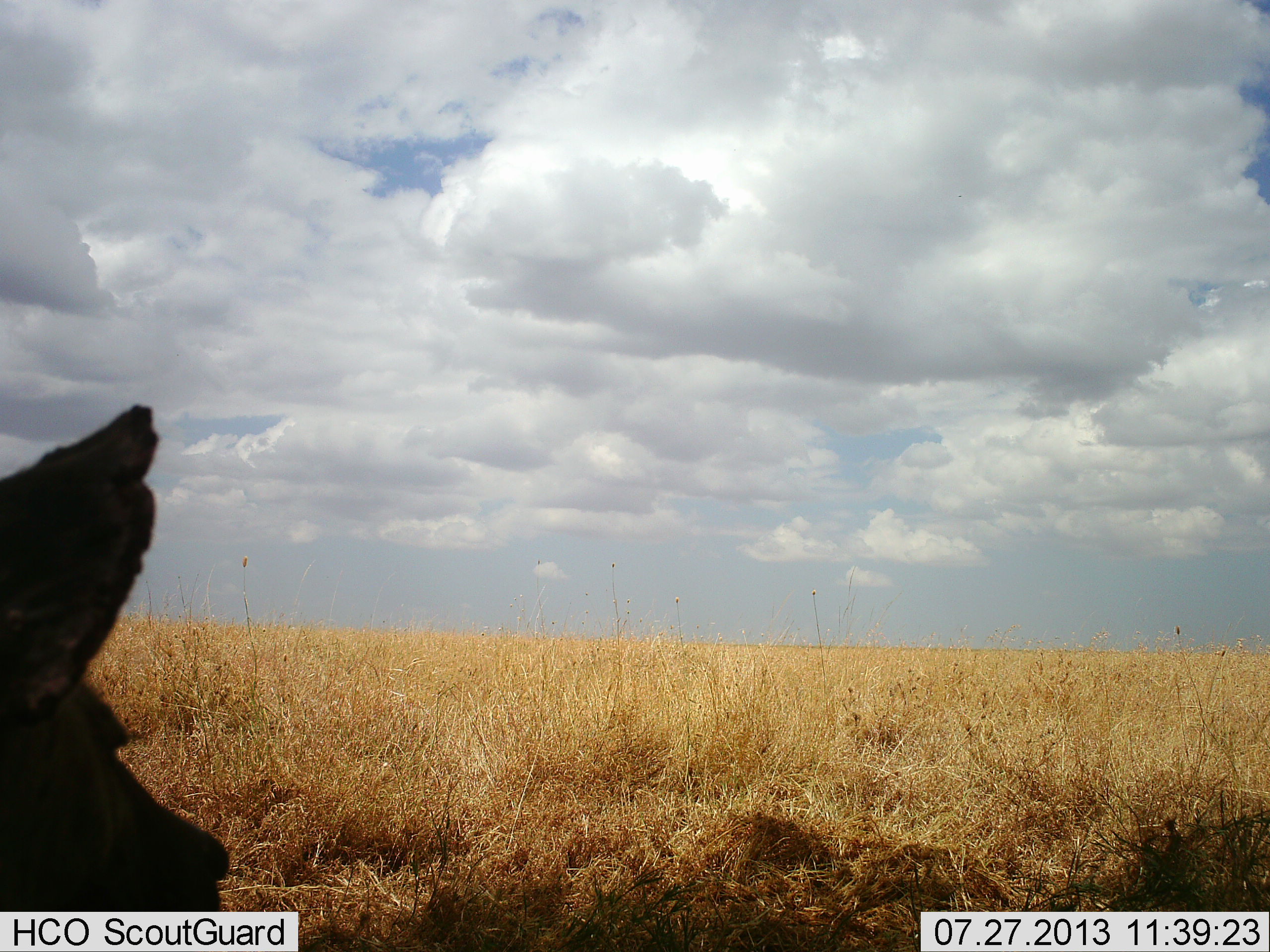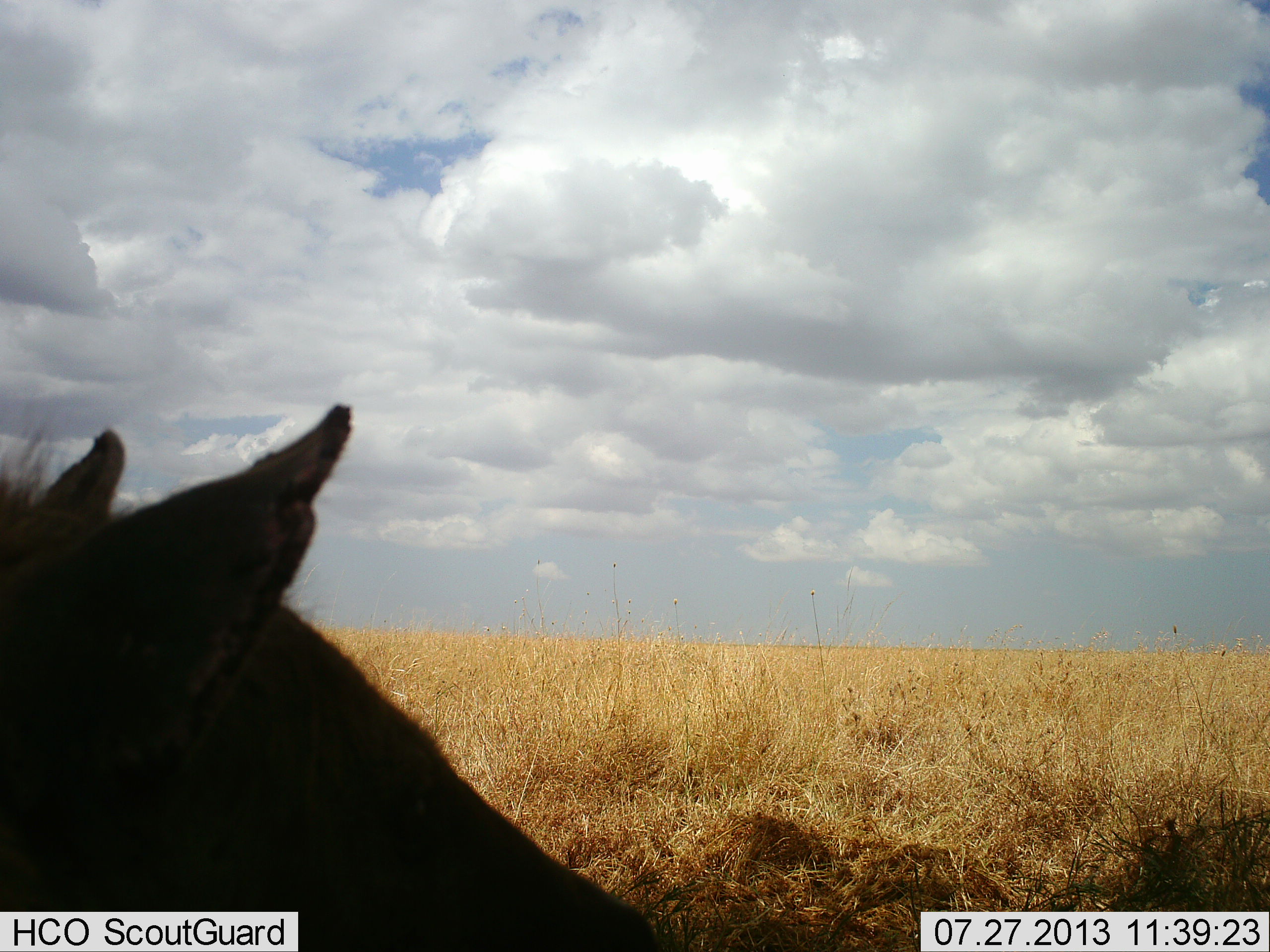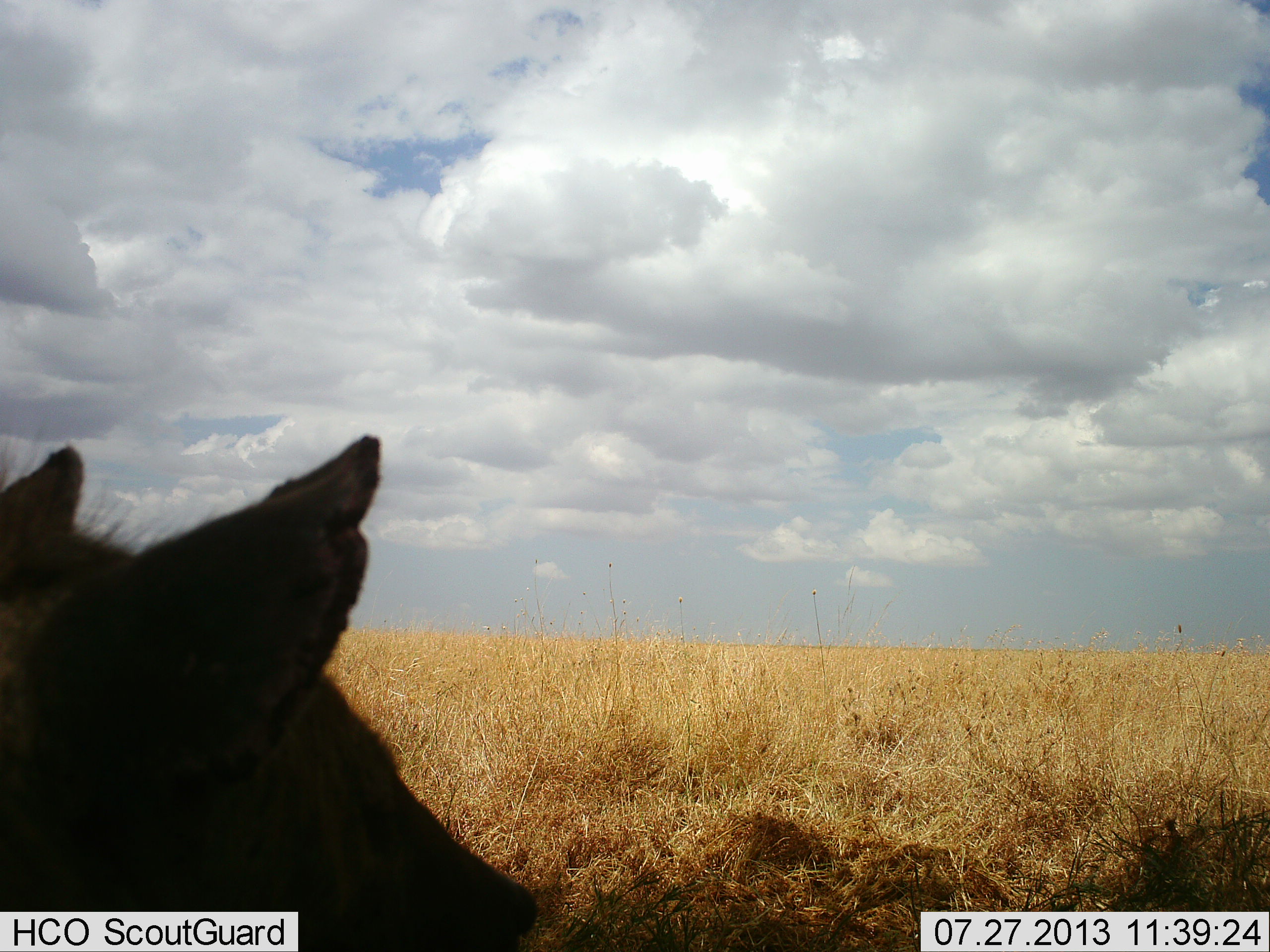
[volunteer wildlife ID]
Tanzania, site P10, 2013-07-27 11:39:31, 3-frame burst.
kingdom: Animalia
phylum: Chordata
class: Mammalia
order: Carnivora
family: Hyaenidae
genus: Crocuta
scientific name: Crocuta crocuta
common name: spotted hyena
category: hyenaspotted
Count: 1.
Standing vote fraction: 70%.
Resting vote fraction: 20%.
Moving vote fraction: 10%.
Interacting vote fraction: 0%.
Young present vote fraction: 0%.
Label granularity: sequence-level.